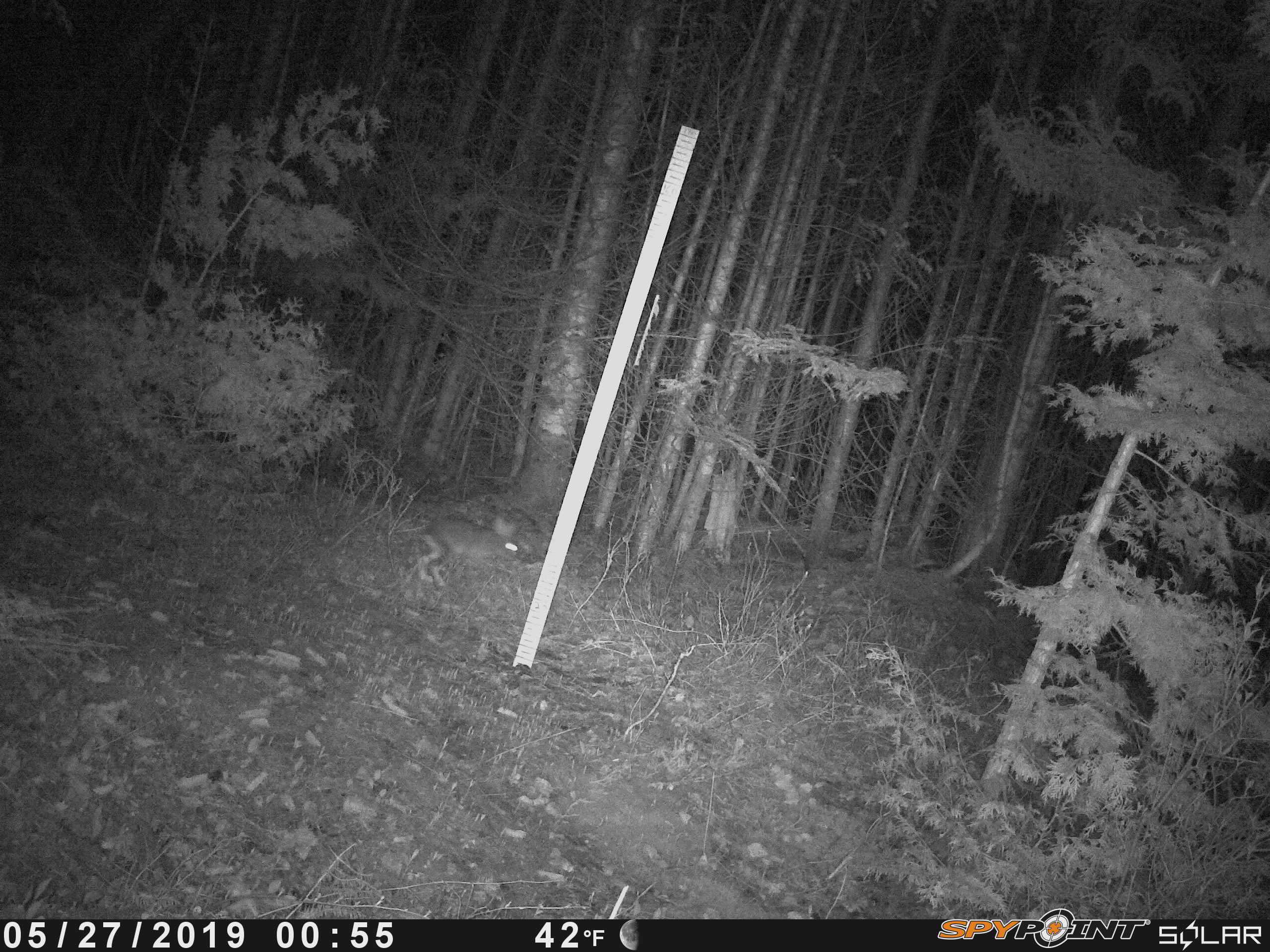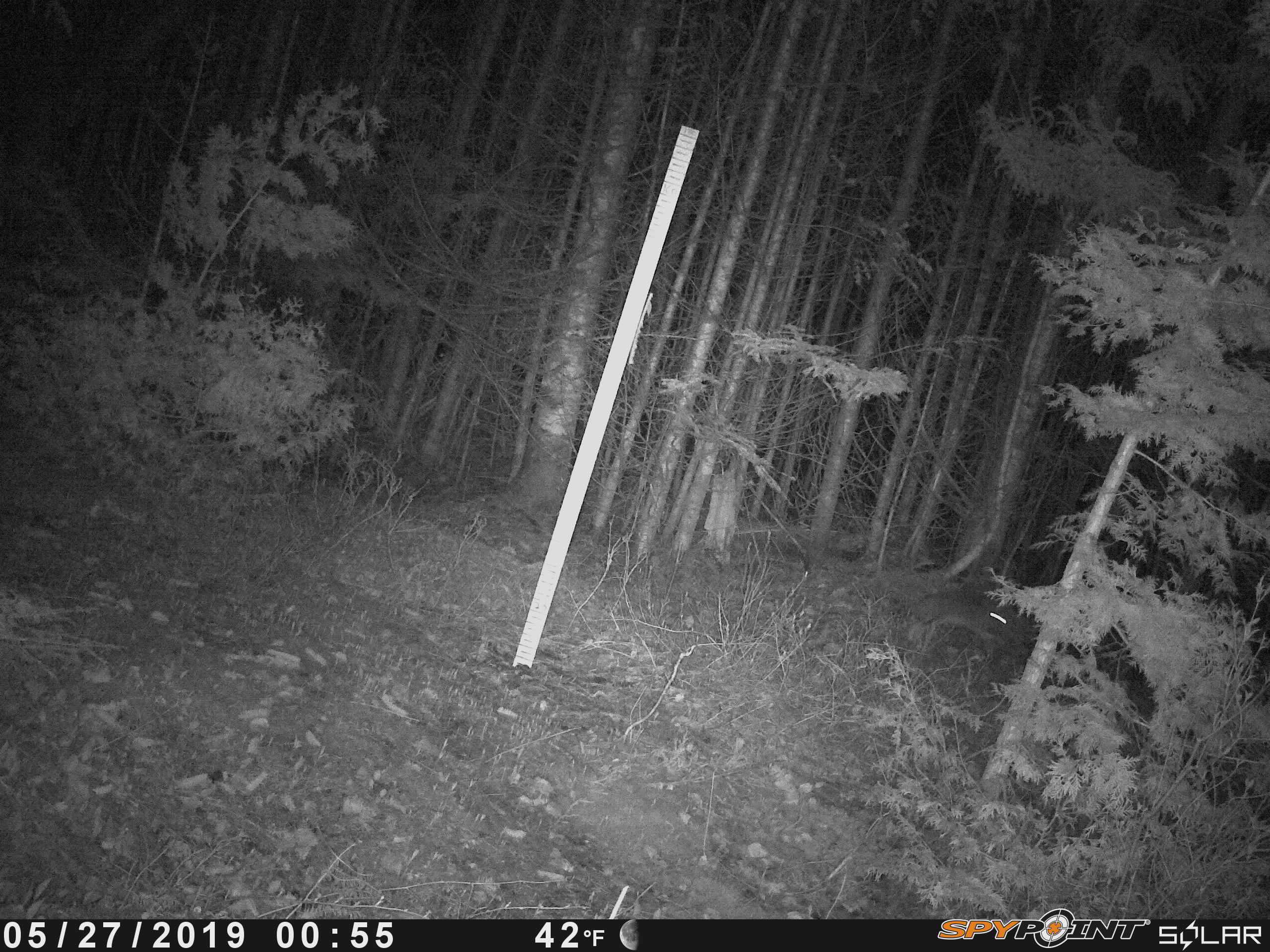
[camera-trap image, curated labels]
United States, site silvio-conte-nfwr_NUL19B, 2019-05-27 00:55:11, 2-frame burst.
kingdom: Animalia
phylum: Chordata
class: Mammalia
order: Lagomorpha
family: Leporidae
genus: Lepus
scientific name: Lepus americanus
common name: snowshoe hare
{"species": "snowshoe hare (Lepus americanus)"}